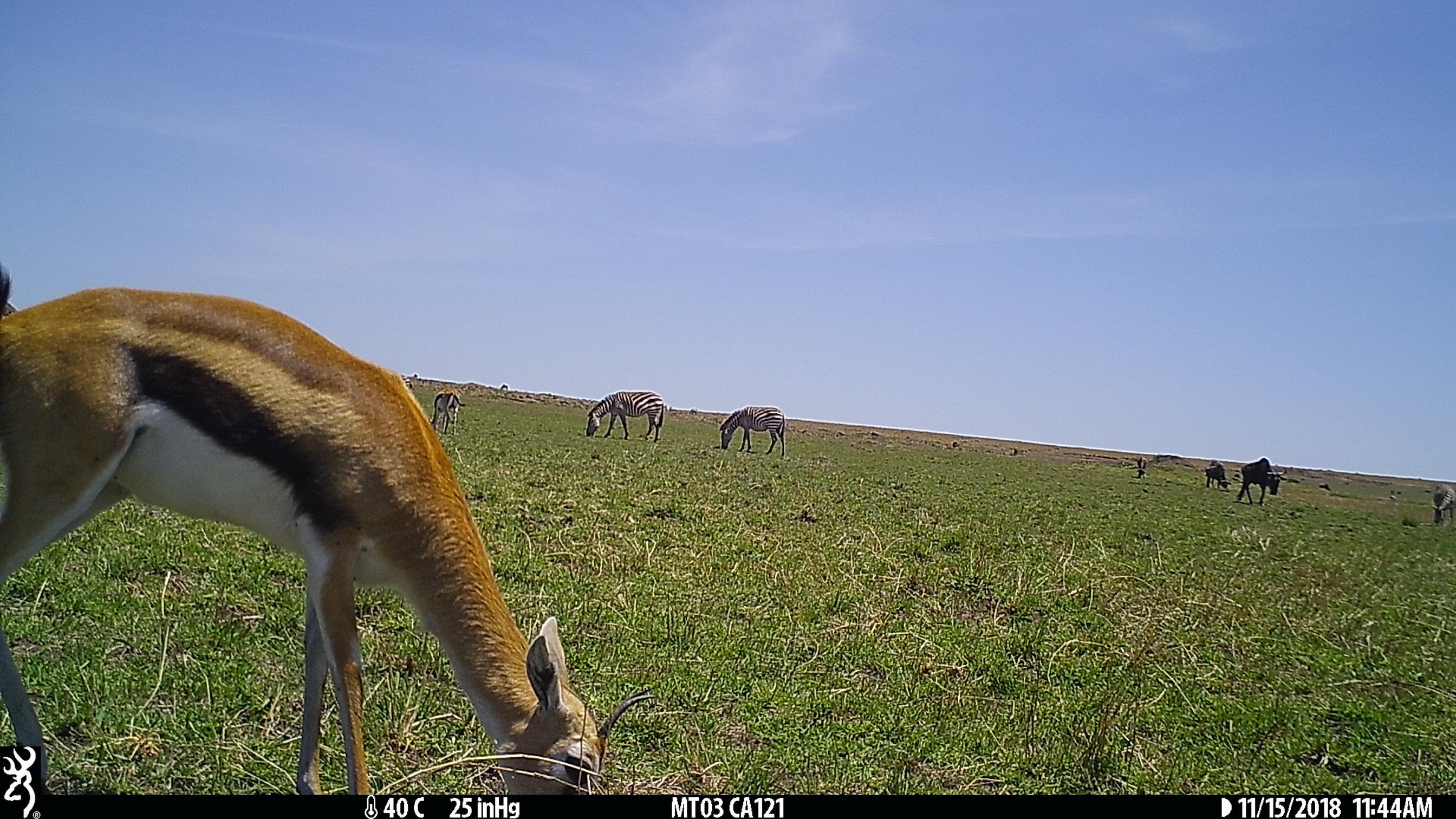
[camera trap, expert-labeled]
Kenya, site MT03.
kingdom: Animalia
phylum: Chordata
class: Mammalia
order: Artiodactyla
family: Bovidae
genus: Eudorcas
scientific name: Eudorcas thomsonii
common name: thomon's gazelle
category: gazelle thomsons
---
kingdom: Animalia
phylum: Chordata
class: Mammalia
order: Artiodactyla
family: Bovidae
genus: Connochaetes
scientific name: Connochaetes taurinus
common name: blue wildebeest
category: wildebeest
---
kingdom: Animalia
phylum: Chordata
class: Mammalia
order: Perissodactyla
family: Equidae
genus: Equus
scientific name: Equus quagga burchellii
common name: burchell's zebra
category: zebra